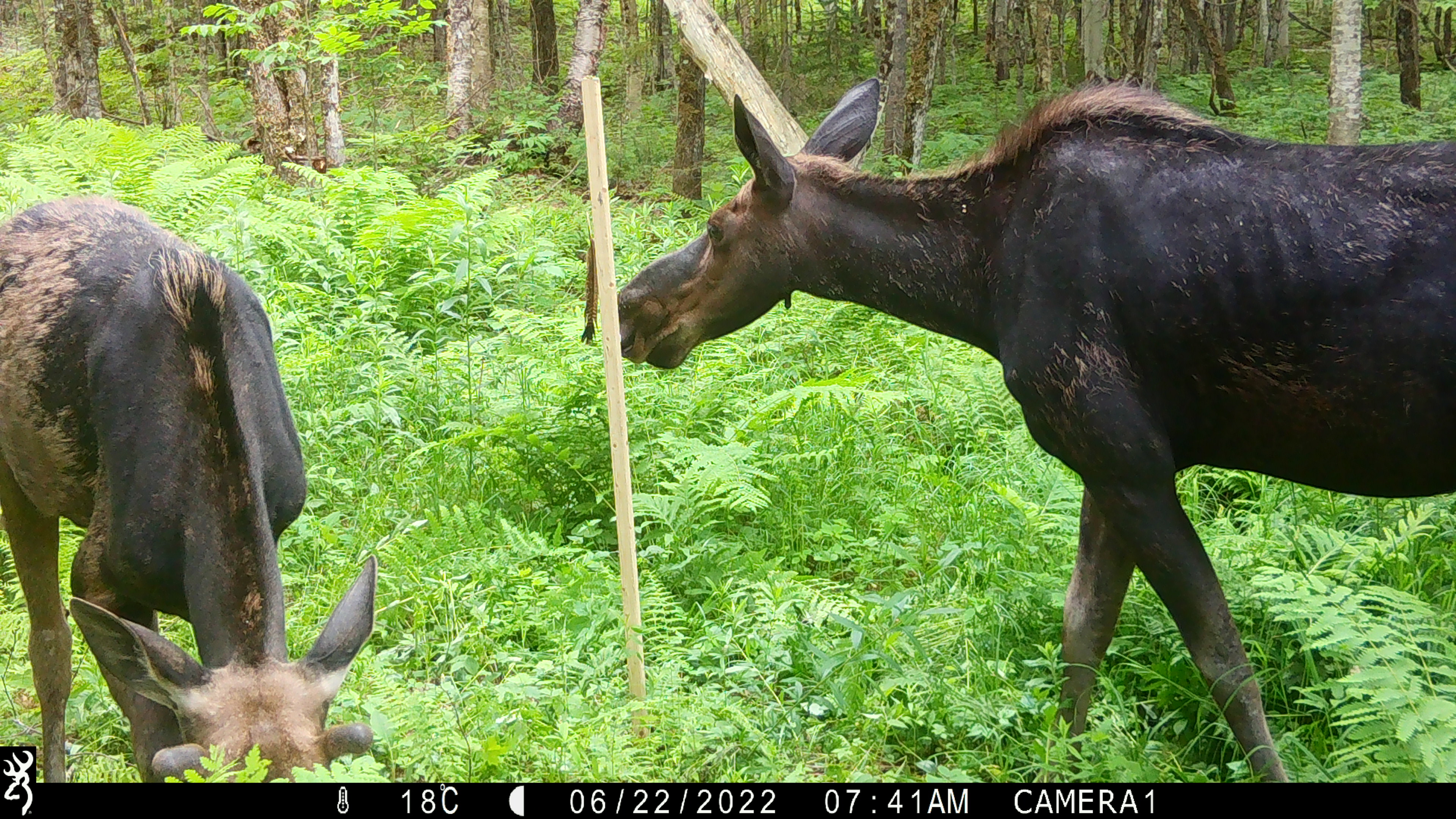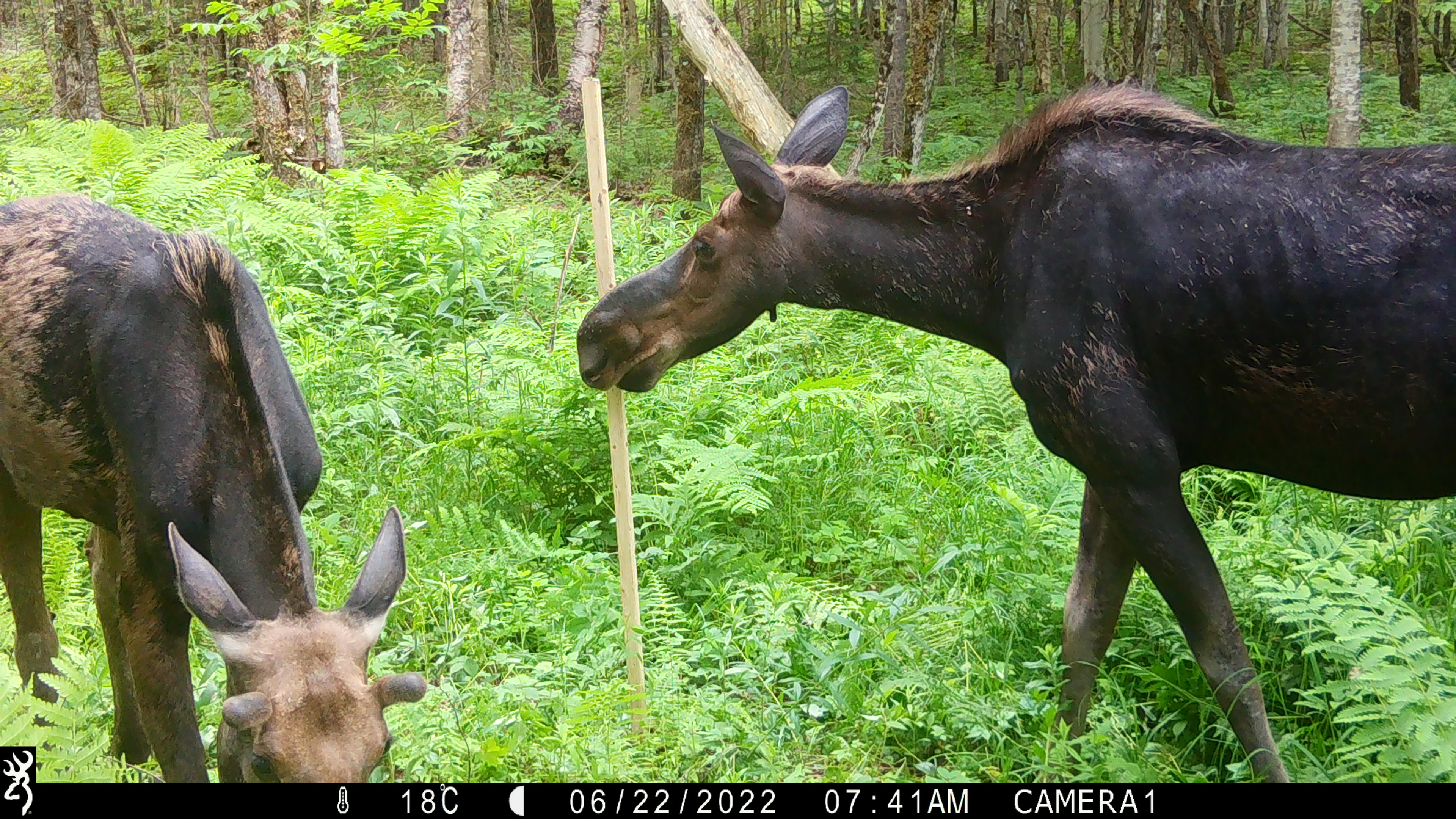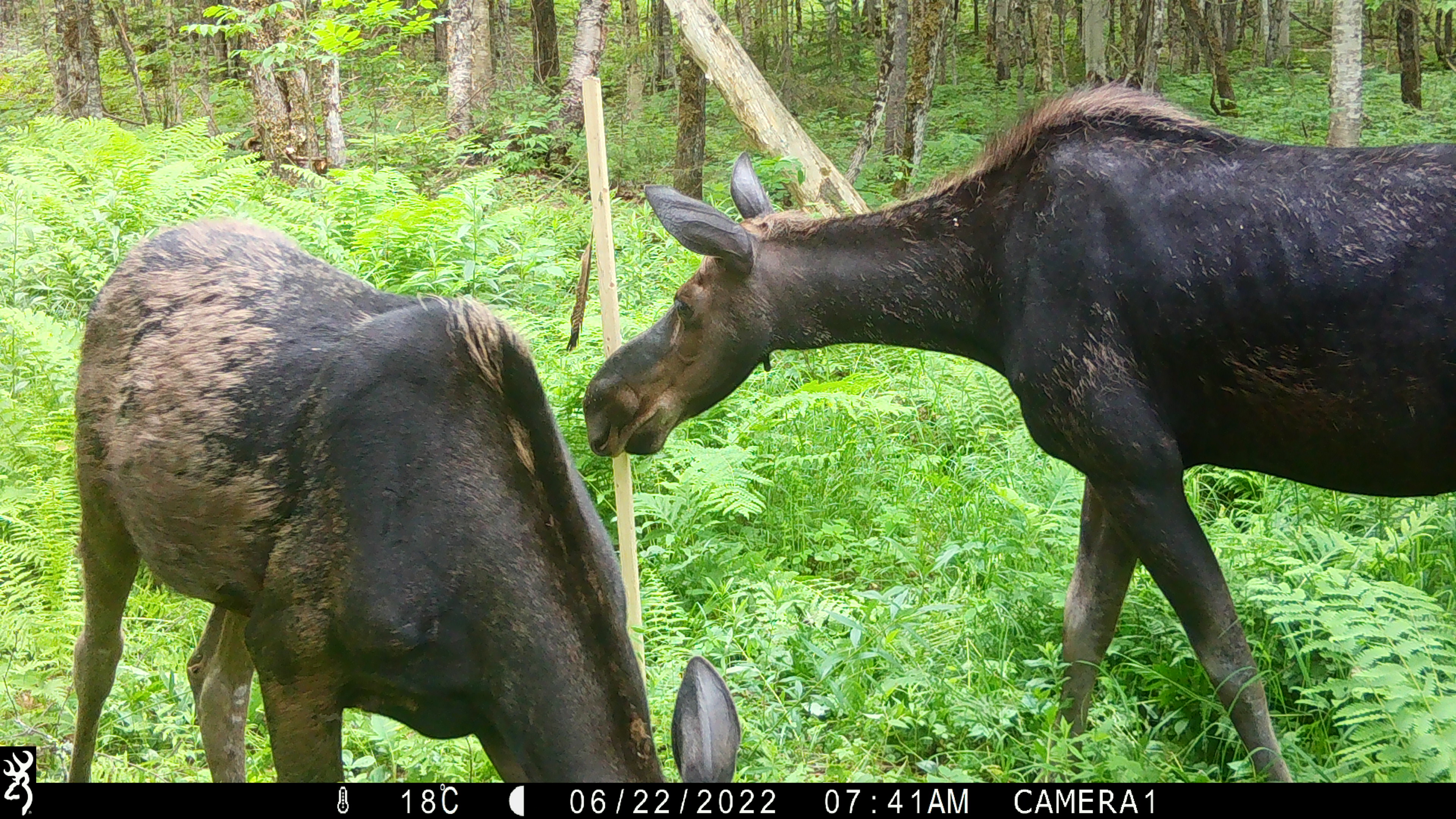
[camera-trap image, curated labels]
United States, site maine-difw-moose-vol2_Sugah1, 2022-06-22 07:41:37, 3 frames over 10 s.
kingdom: Animalia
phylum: Chordata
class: Mammalia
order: Artiodactyla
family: Cervidae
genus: Alces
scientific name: Alces alces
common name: moose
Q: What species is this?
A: Moose (Alces alces).